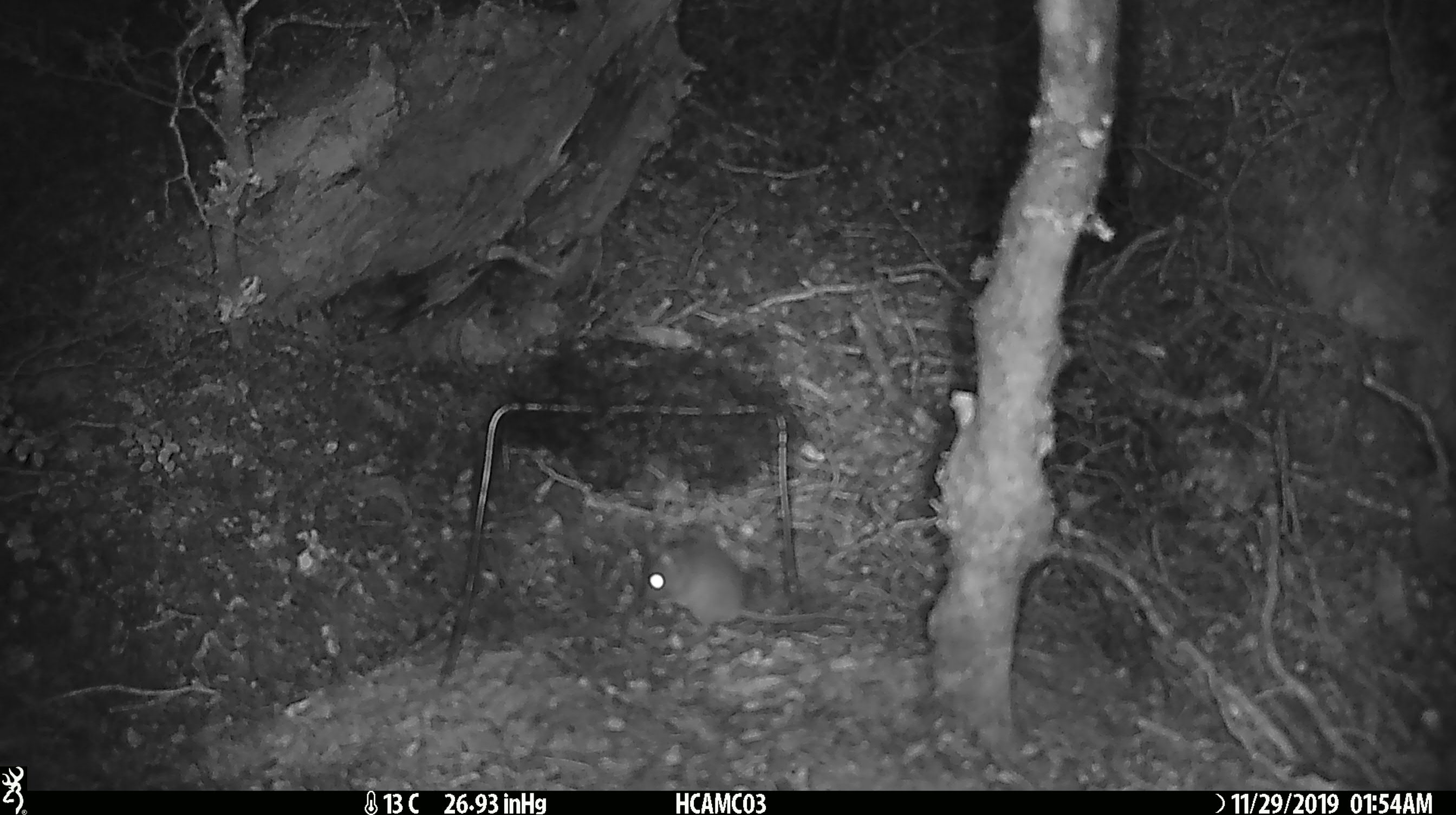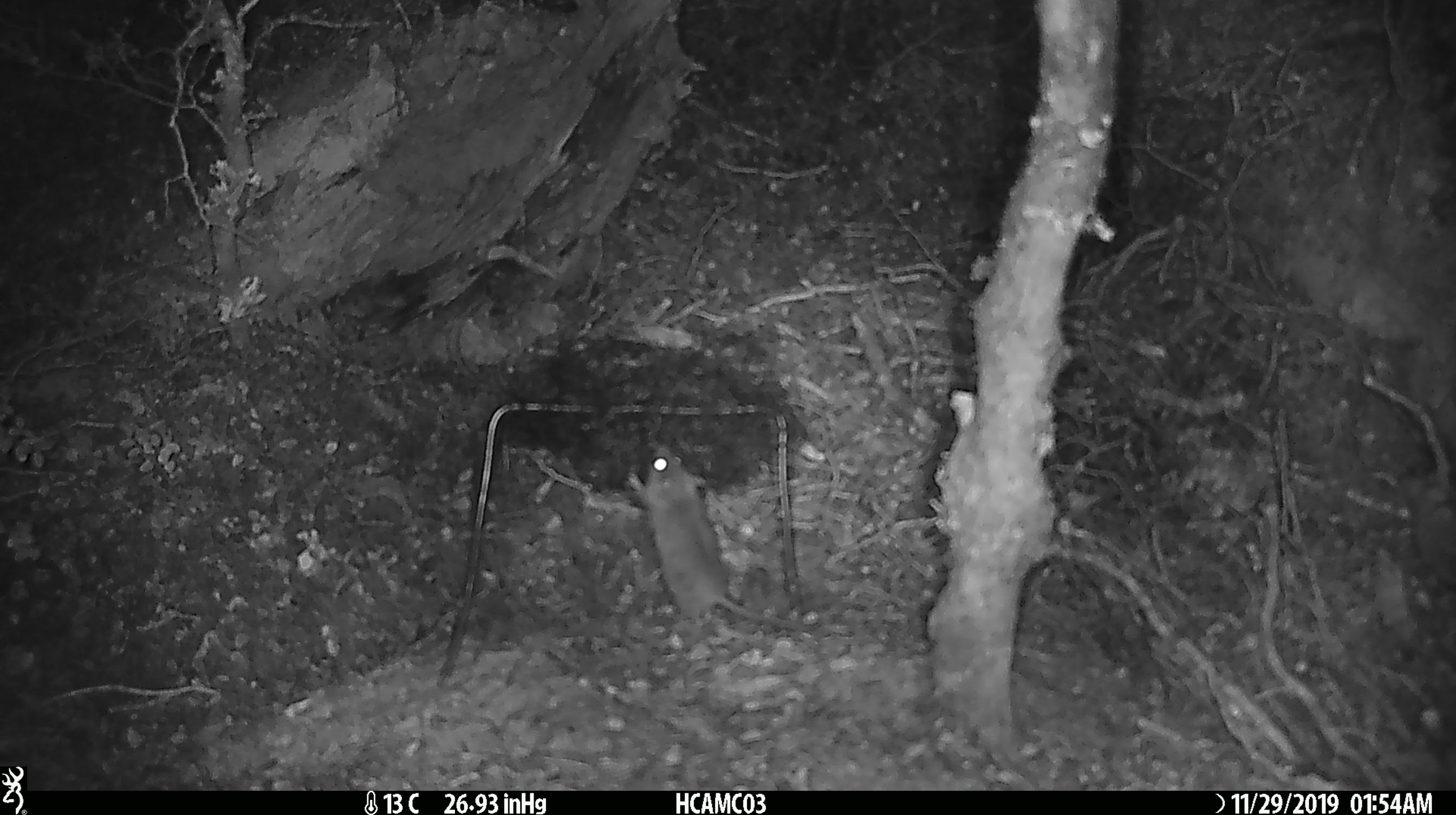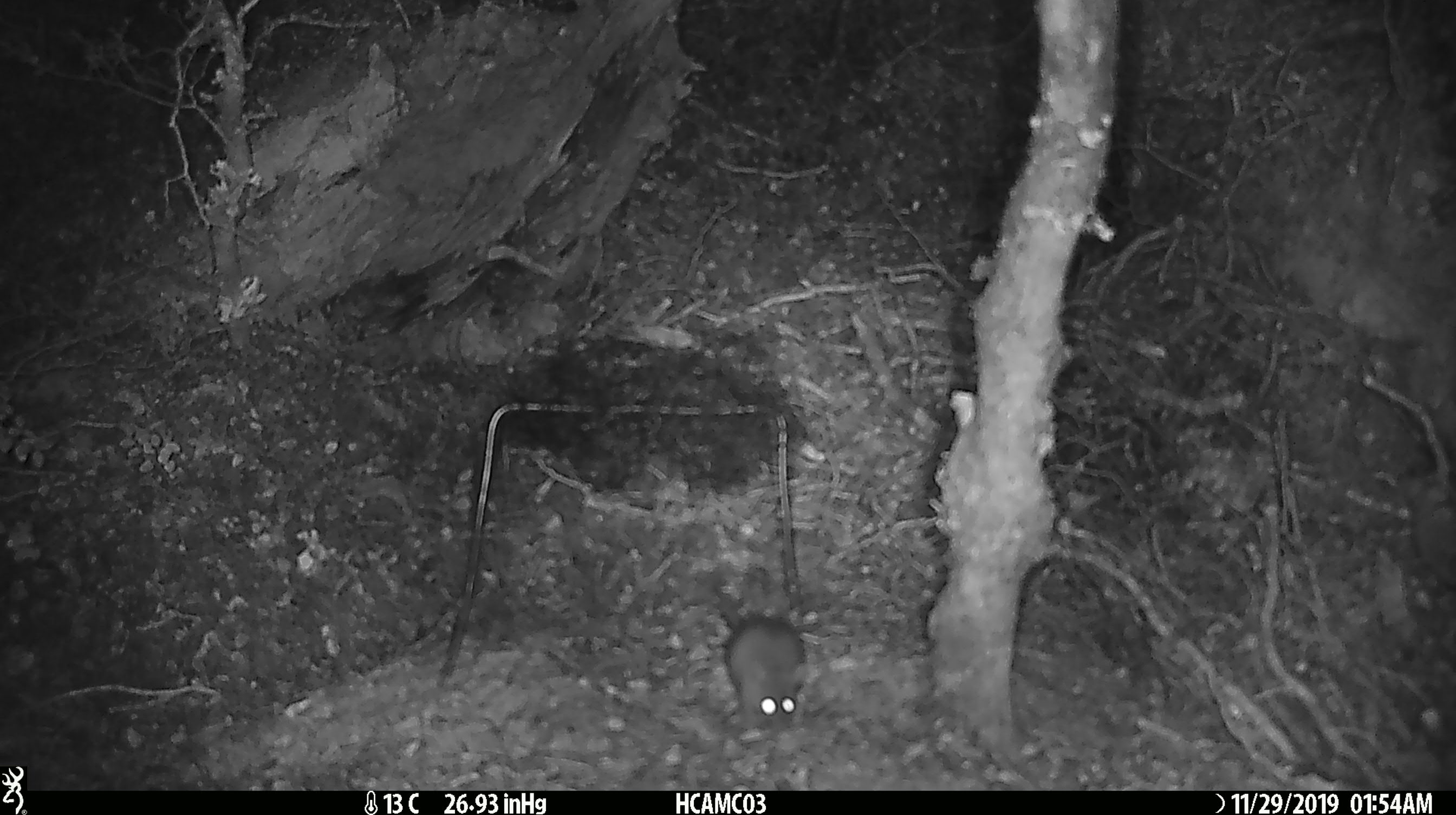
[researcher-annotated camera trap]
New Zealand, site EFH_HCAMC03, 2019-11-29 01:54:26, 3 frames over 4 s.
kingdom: Animalia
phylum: Chordata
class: Mammalia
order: Rodentia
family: Muridae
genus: Mus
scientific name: Mus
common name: mouse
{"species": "mouse (Mus)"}